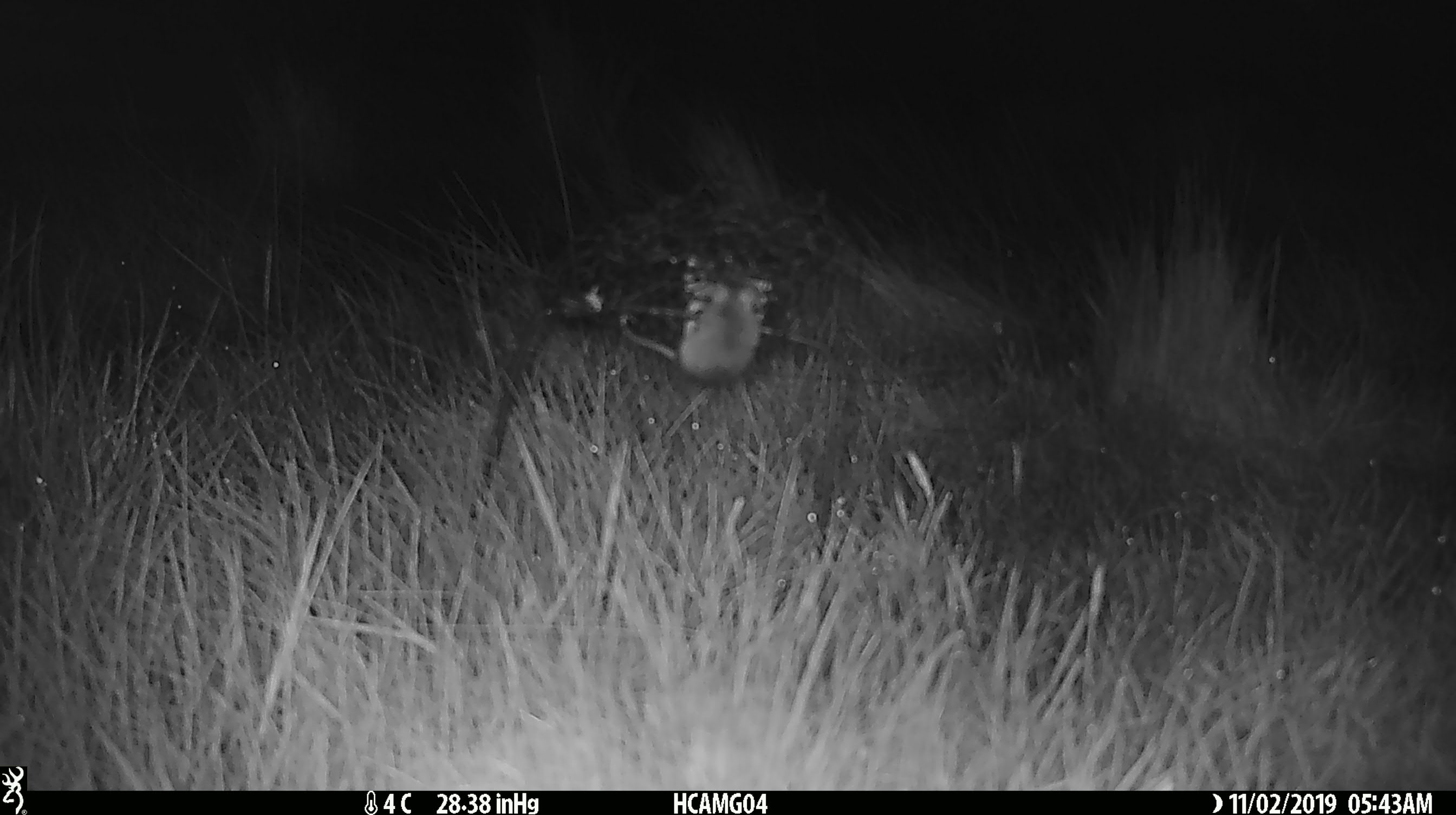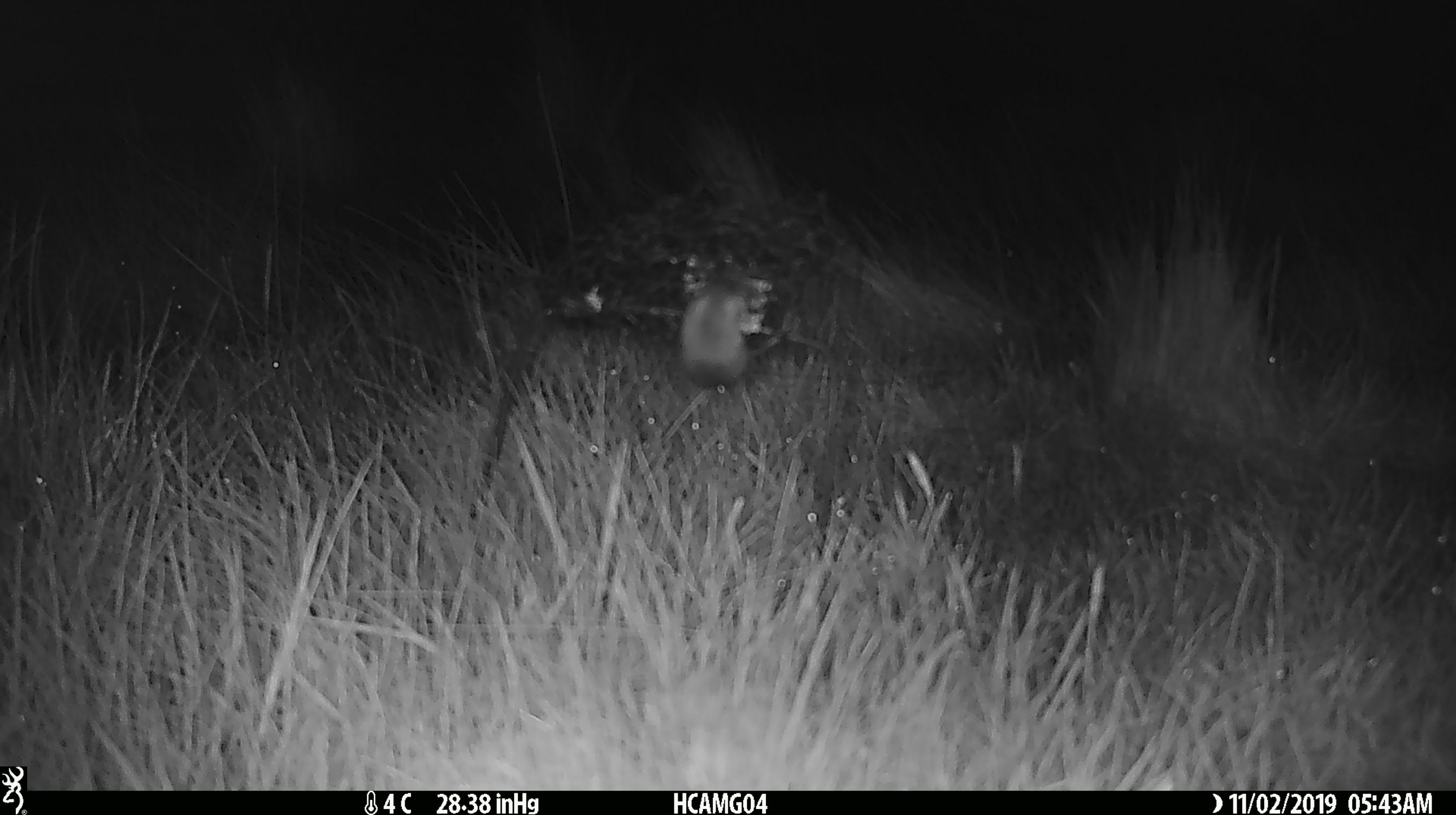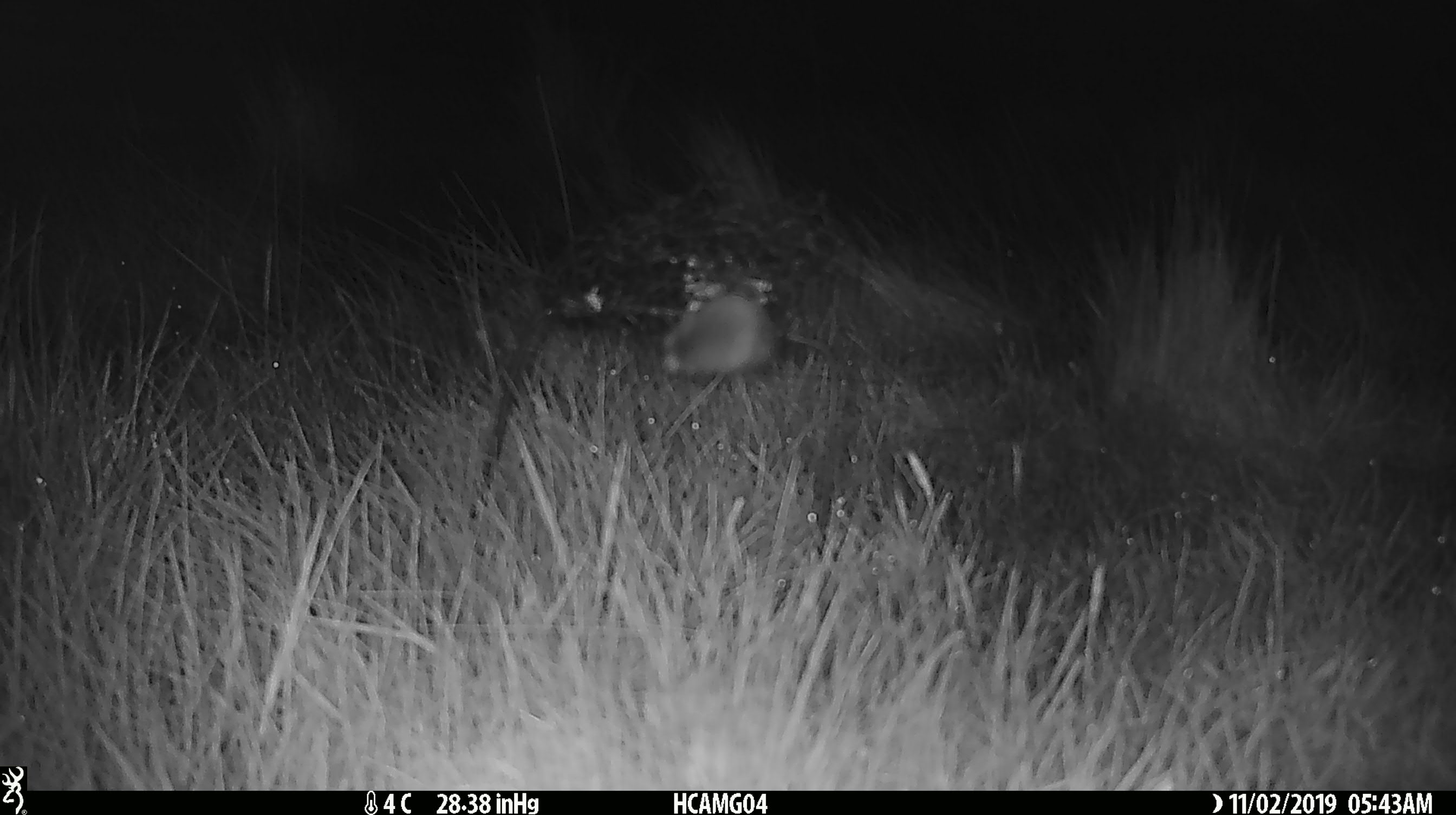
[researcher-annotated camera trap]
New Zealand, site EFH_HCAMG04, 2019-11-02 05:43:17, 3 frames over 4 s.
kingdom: Animalia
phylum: Chordata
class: Mammalia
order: Rodentia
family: Muridae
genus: Mus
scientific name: Mus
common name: mouse